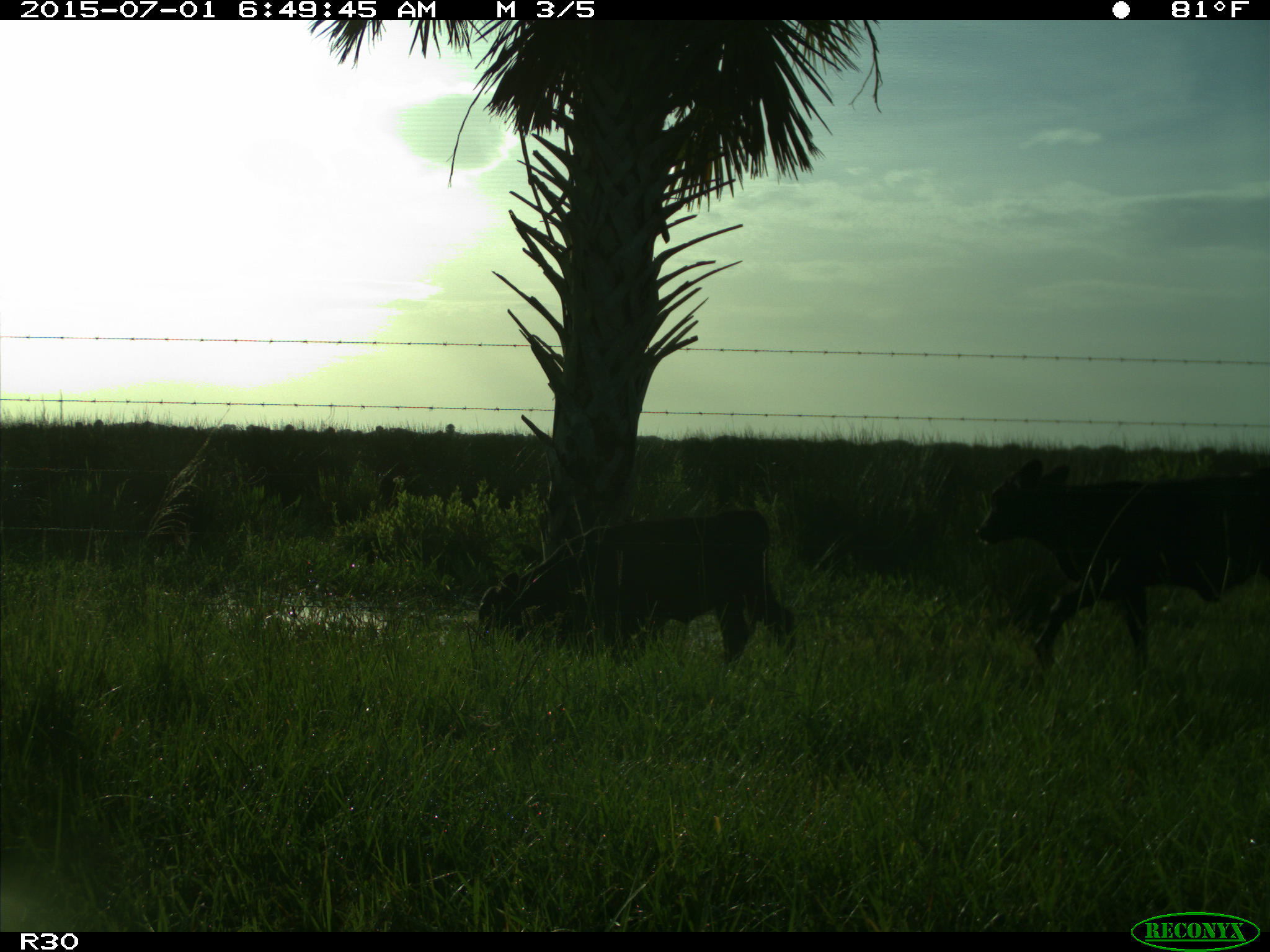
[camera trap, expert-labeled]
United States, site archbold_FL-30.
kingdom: Animalia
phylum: Chordata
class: Mammalia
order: Artiodactyla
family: Bovidae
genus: Bos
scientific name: Bos taurus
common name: domestic cow